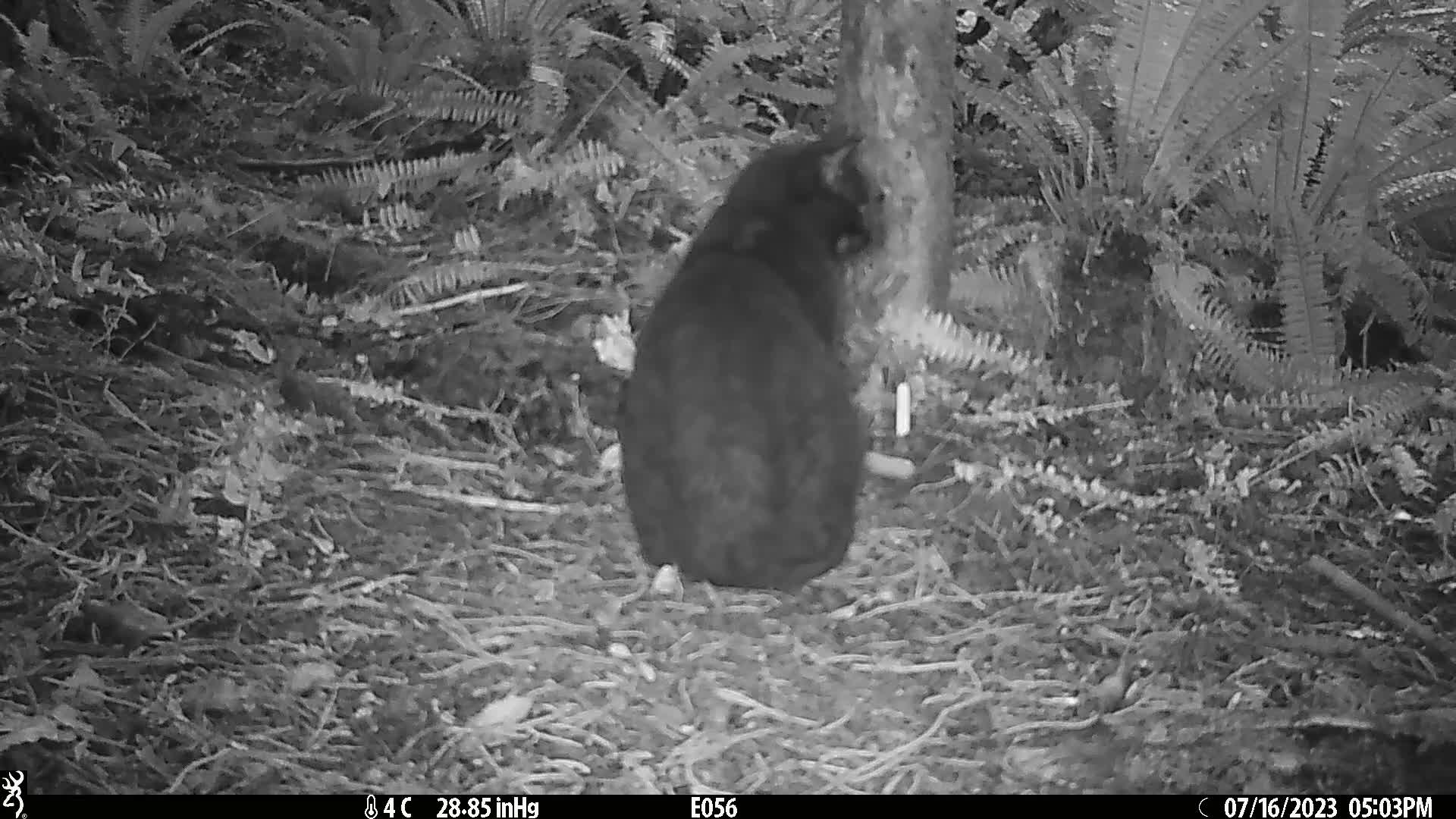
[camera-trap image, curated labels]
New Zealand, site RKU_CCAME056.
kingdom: Animalia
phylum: Chordata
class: Mammalia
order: Carnivora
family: Felidae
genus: Felis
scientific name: Felis catus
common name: domestic cat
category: cat